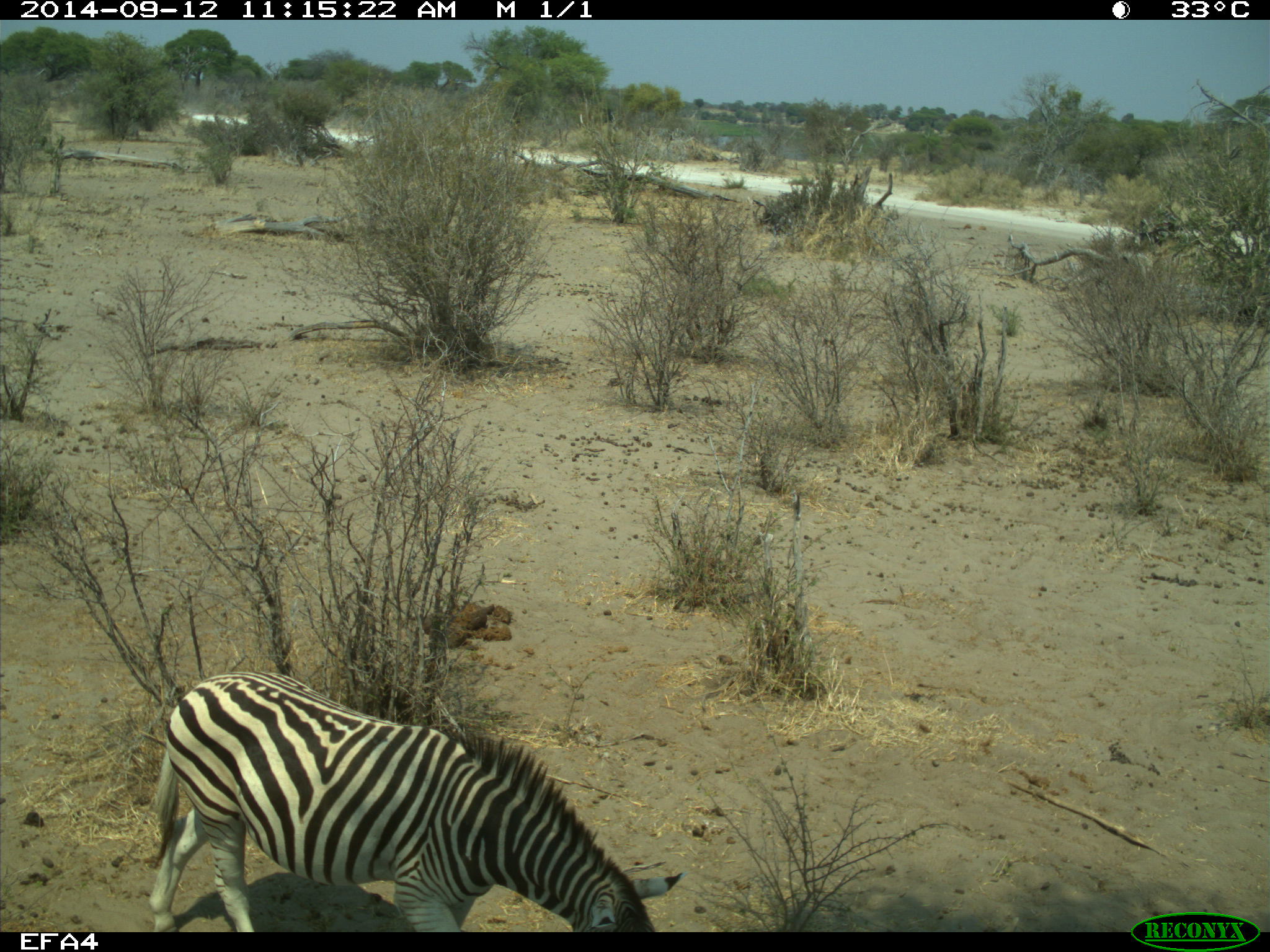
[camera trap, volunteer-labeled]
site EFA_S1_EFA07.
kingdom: Animalia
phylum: Chordata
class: Mammalia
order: Perissodactyla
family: Equidae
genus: Equus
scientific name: Equus quagga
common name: plains zebra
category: zebraplains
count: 1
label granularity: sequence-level